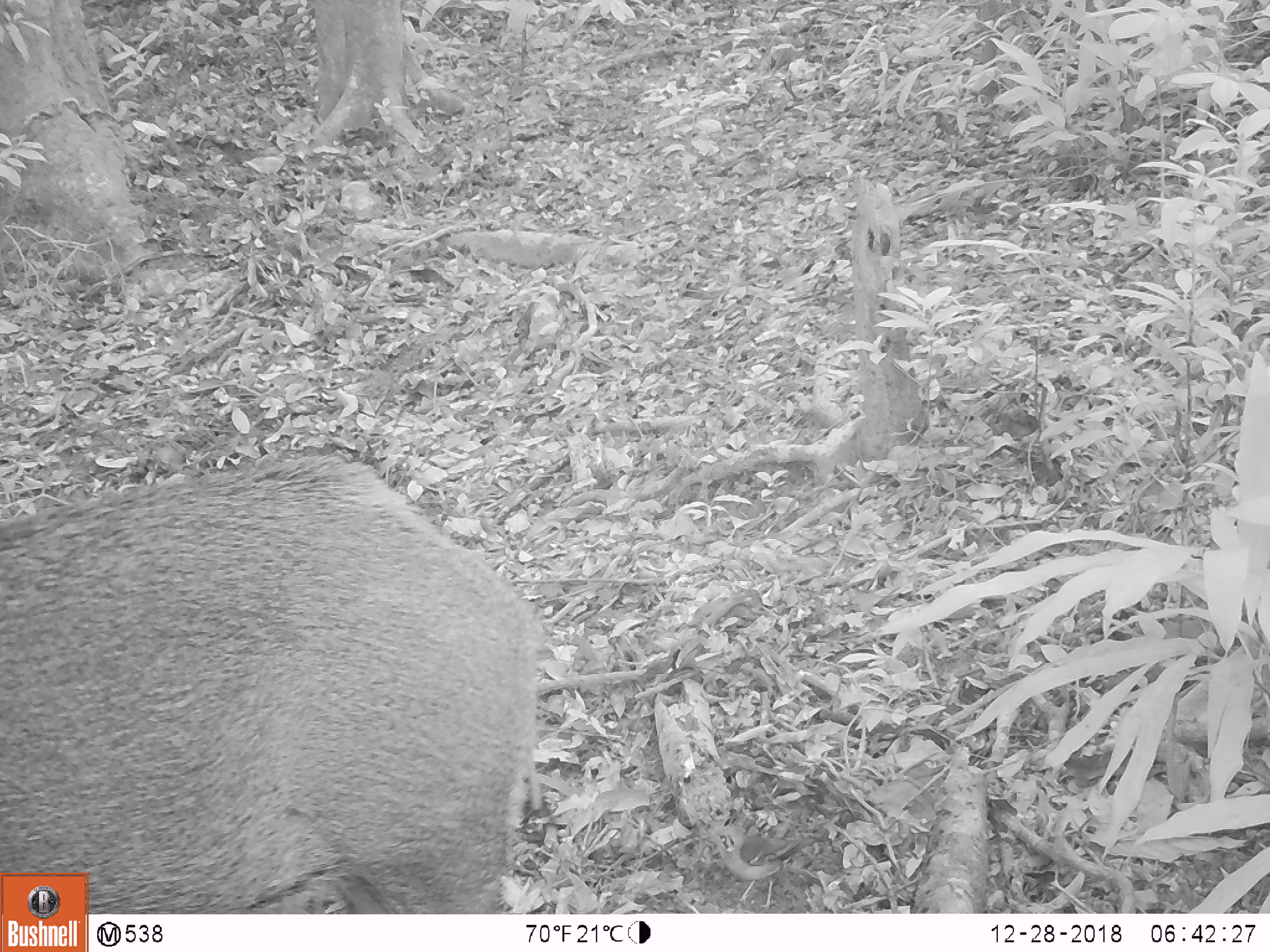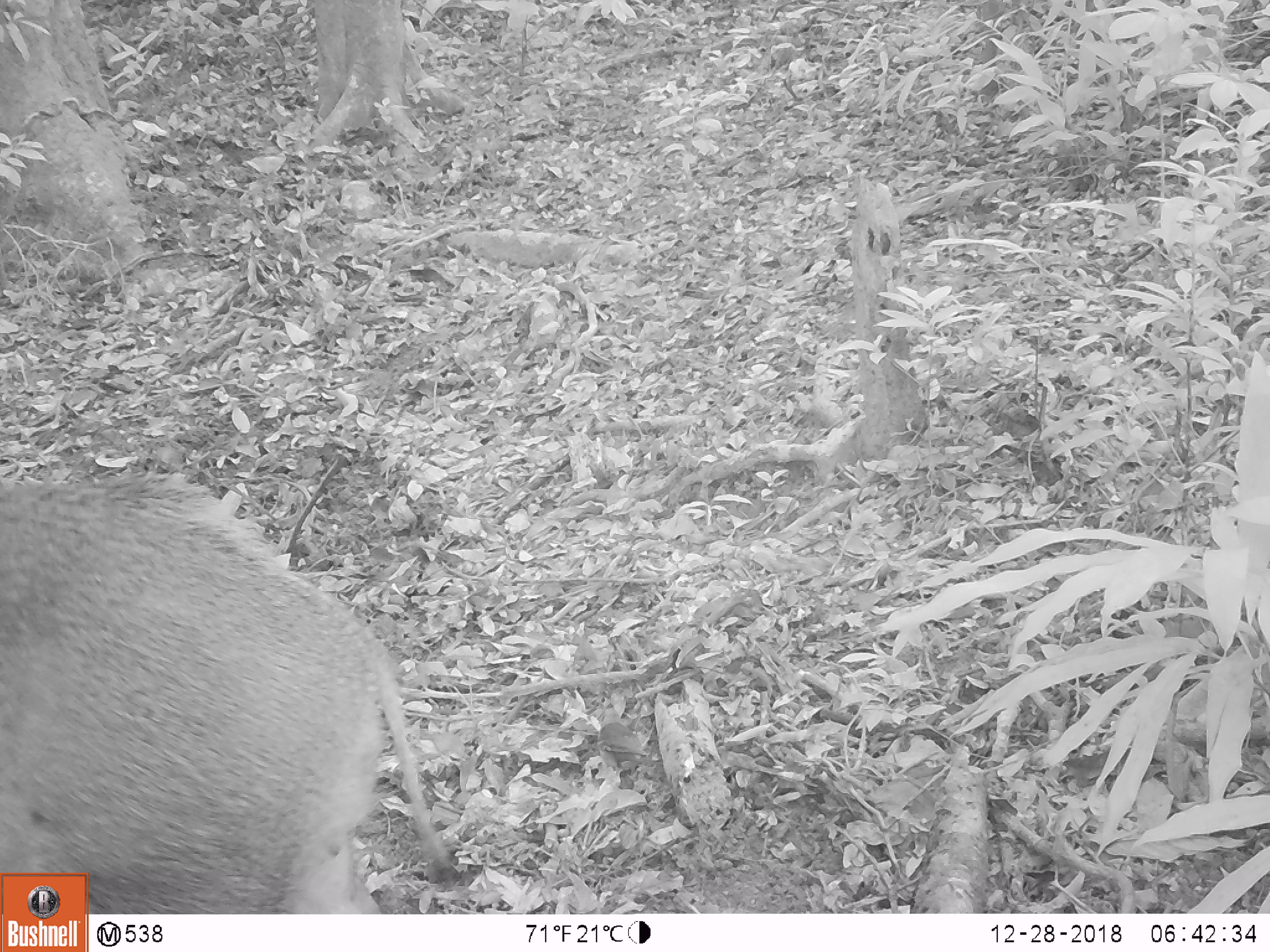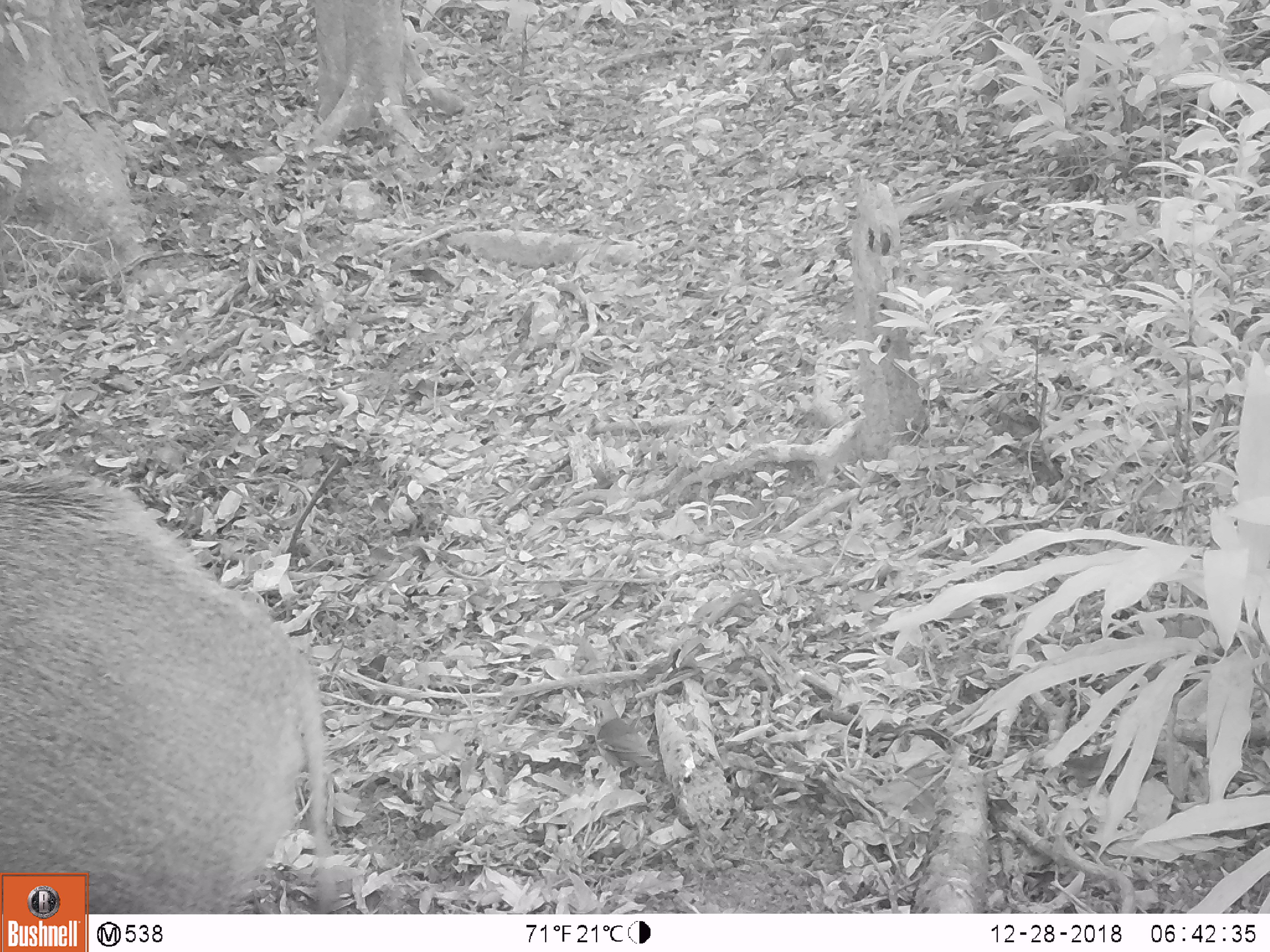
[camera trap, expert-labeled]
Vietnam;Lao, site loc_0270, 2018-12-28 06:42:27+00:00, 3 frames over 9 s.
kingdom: Animalia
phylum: Chordata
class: Mammalia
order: Artiodactyla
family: Suidae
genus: Sus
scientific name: Sus scrofa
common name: eurasian wild pig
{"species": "eurasian wild pig (Sus scrofa)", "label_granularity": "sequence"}